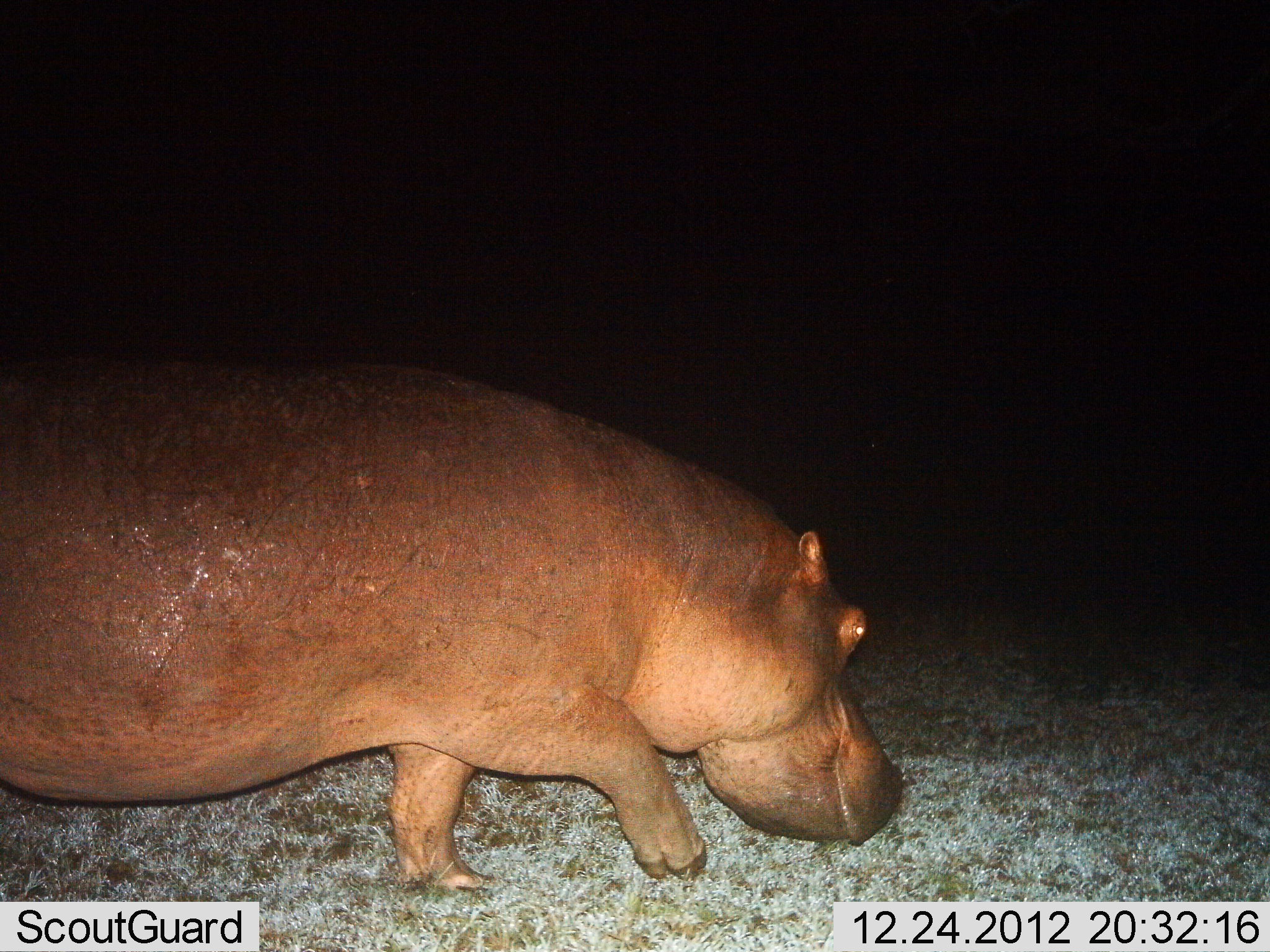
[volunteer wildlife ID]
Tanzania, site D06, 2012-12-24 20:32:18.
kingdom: Animalia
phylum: Chordata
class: Mammalia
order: Artiodactyla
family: Hippopotamidae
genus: Hippopotamus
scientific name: Hippopotamus amphibius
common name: hippopotamus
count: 1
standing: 12%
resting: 0%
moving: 83%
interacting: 0%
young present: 0%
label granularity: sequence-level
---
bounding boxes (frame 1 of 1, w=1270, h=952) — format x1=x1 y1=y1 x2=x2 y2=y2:
animal: x1=0 y1=350 x2=905 y2=898